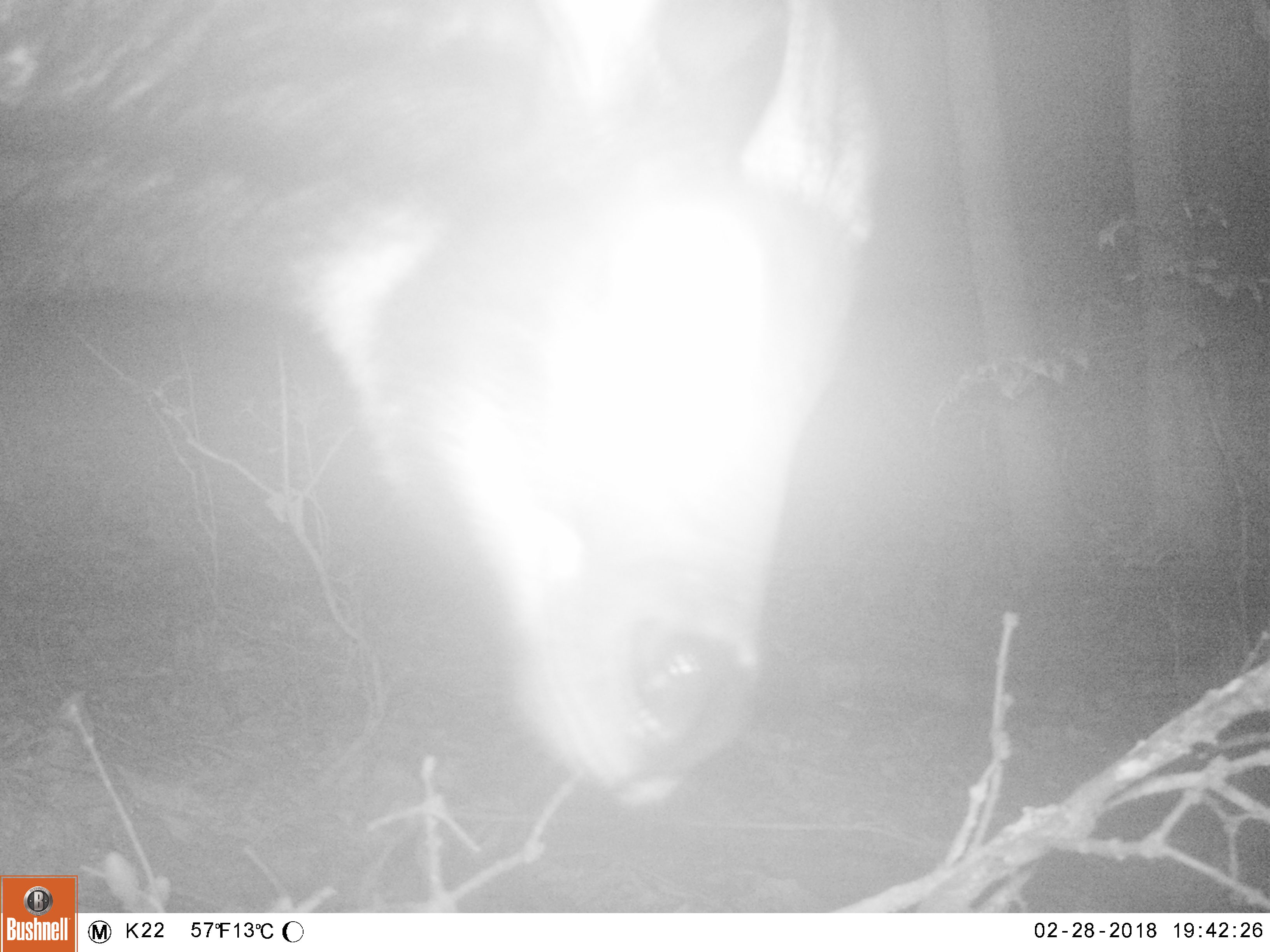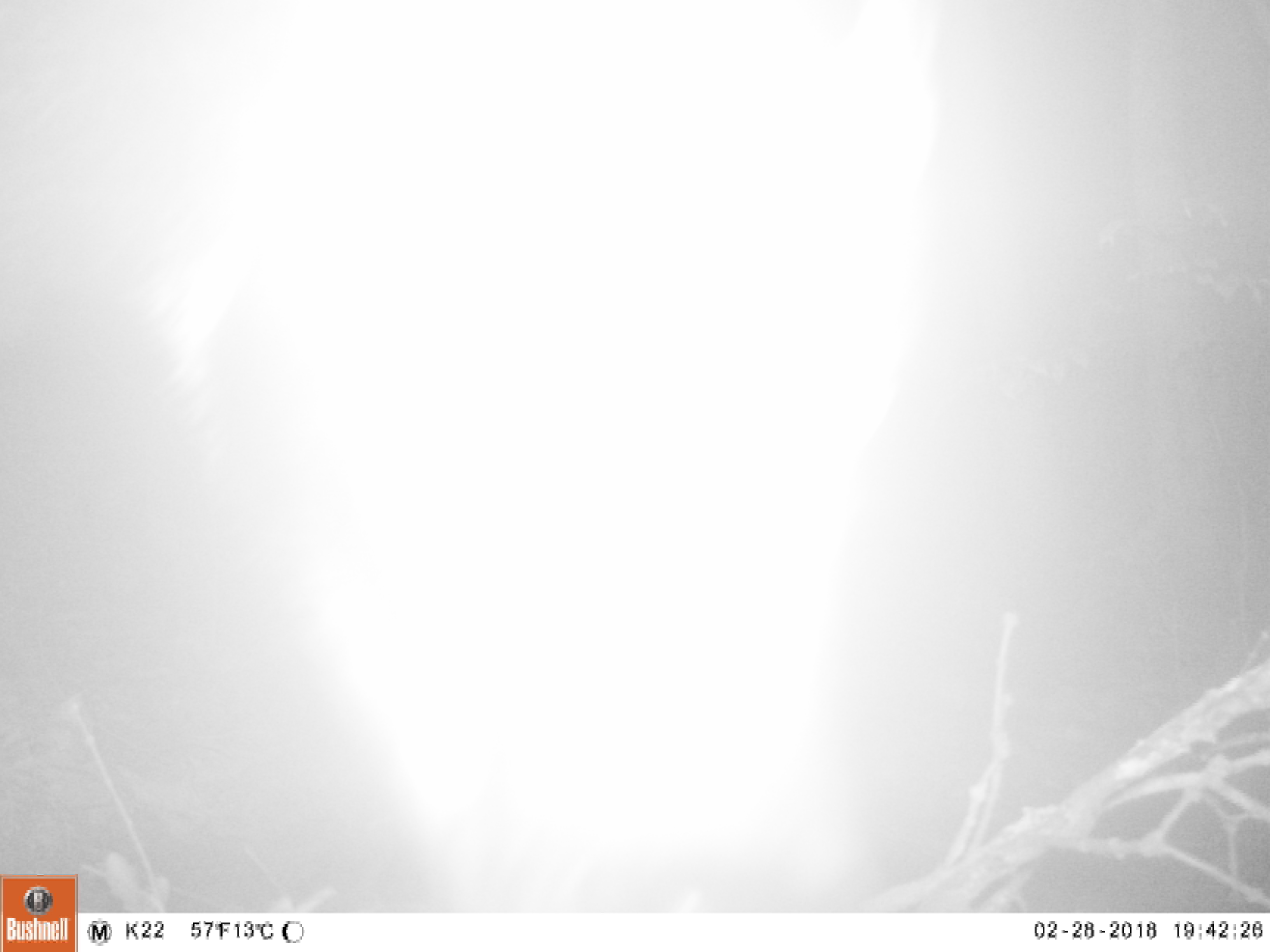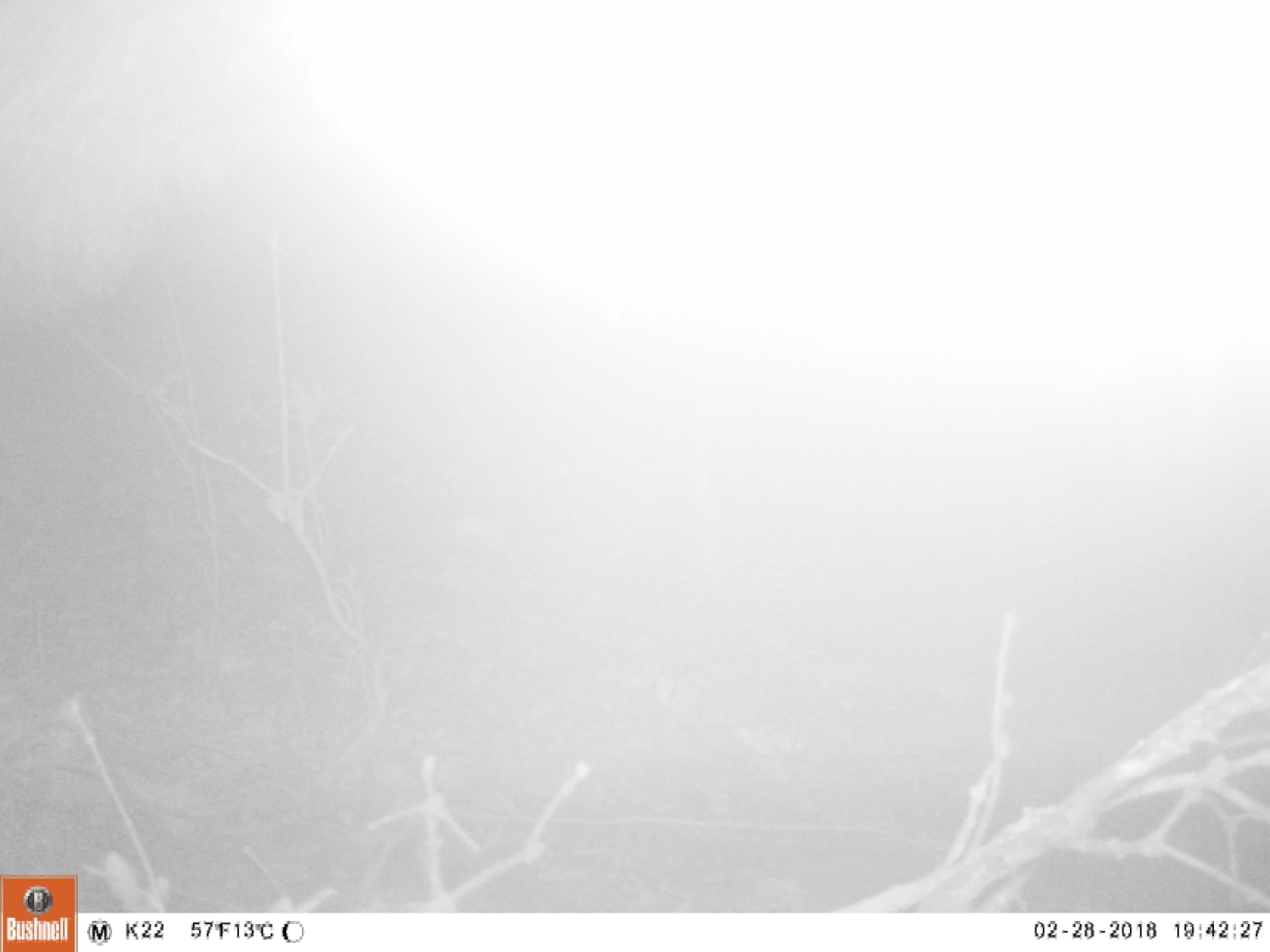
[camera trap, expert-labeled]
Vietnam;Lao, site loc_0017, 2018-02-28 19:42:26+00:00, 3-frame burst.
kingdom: Animalia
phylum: Chordata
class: Mammalia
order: Artiodactyla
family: Bovidae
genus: Capricornis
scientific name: Capricornis sumatraensis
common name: chinese serow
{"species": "chinese serow (Capricornis sumatraensis)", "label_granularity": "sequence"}